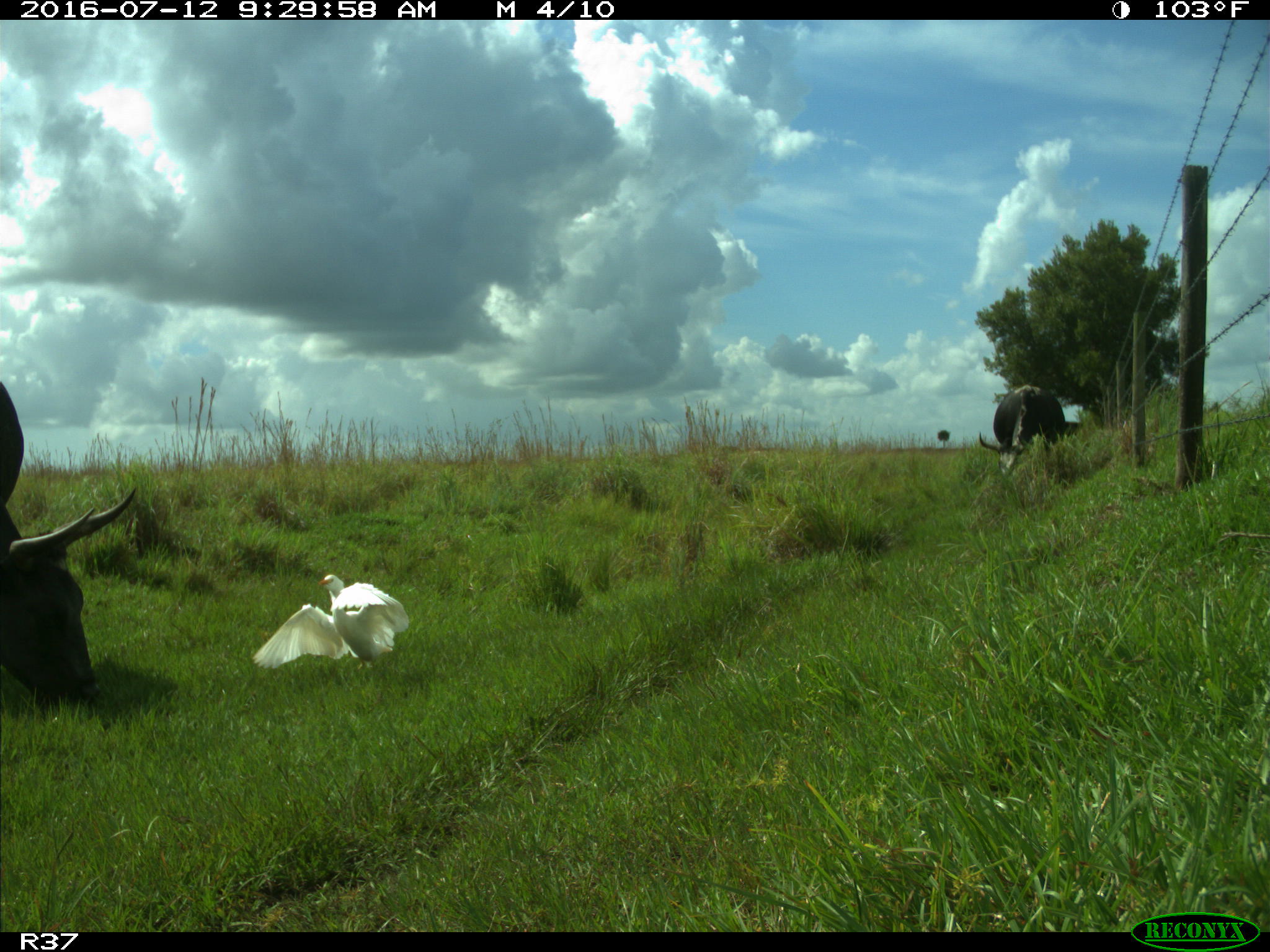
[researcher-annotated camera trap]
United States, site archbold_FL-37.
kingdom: Animalia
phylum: Chordata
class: Mammalia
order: Artiodactyla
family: Bovidae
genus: Bos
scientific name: Bos taurus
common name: domestic cow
Bos taurus (domestic cow).